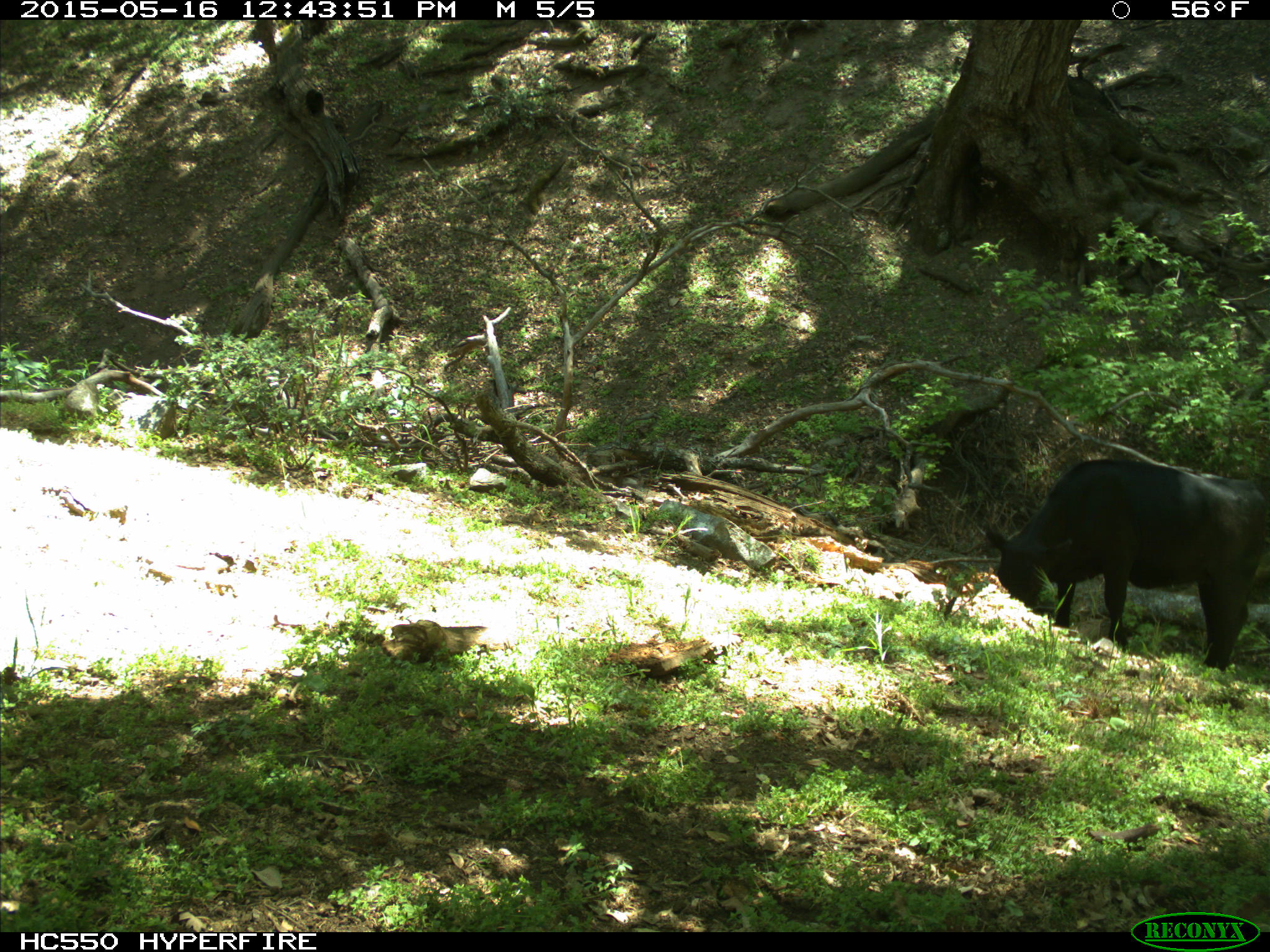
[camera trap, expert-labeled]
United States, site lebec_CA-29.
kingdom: Animalia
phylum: Chordata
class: Mammalia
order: Artiodactyla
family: Bovidae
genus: Bos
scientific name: Bos taurus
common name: domestic cow